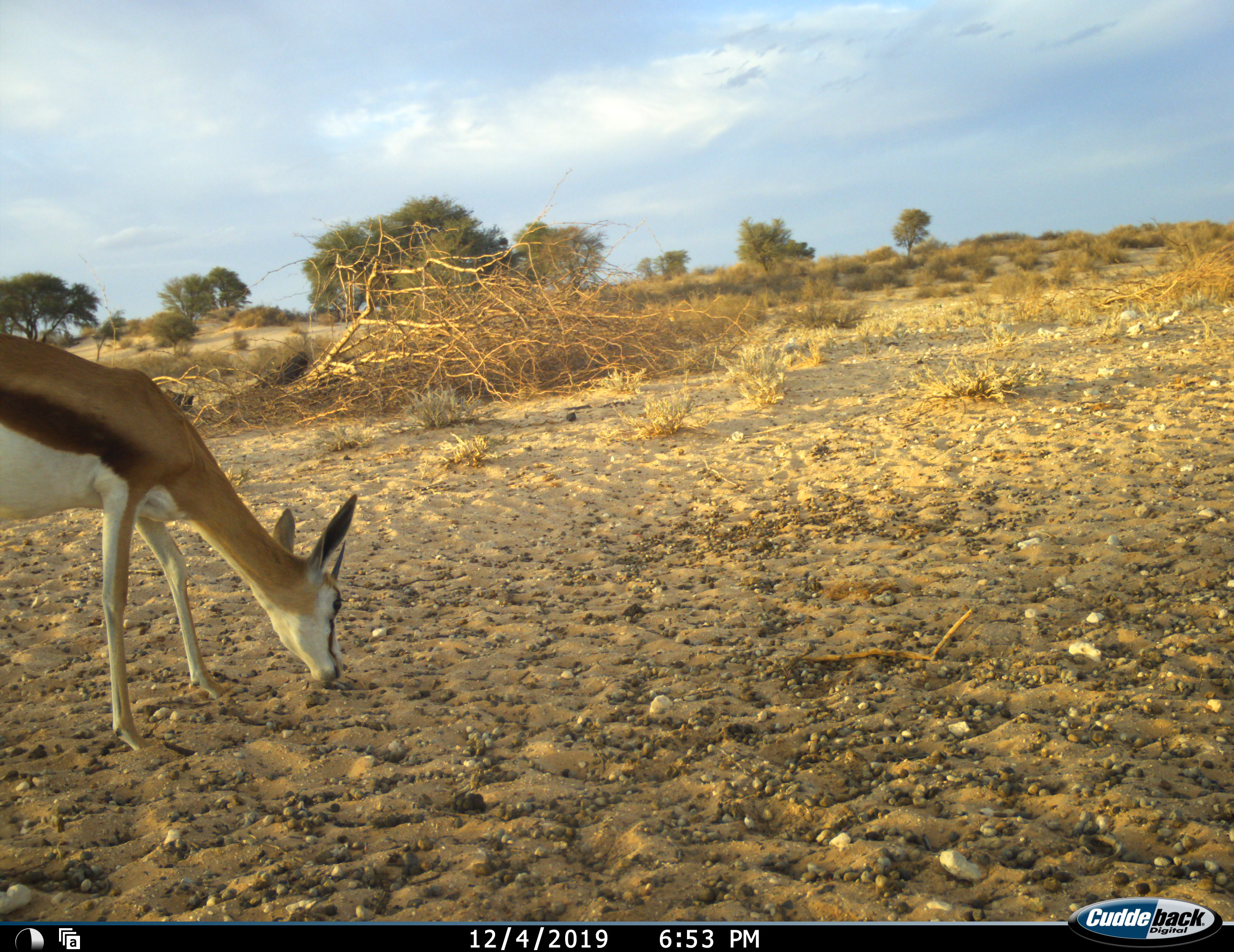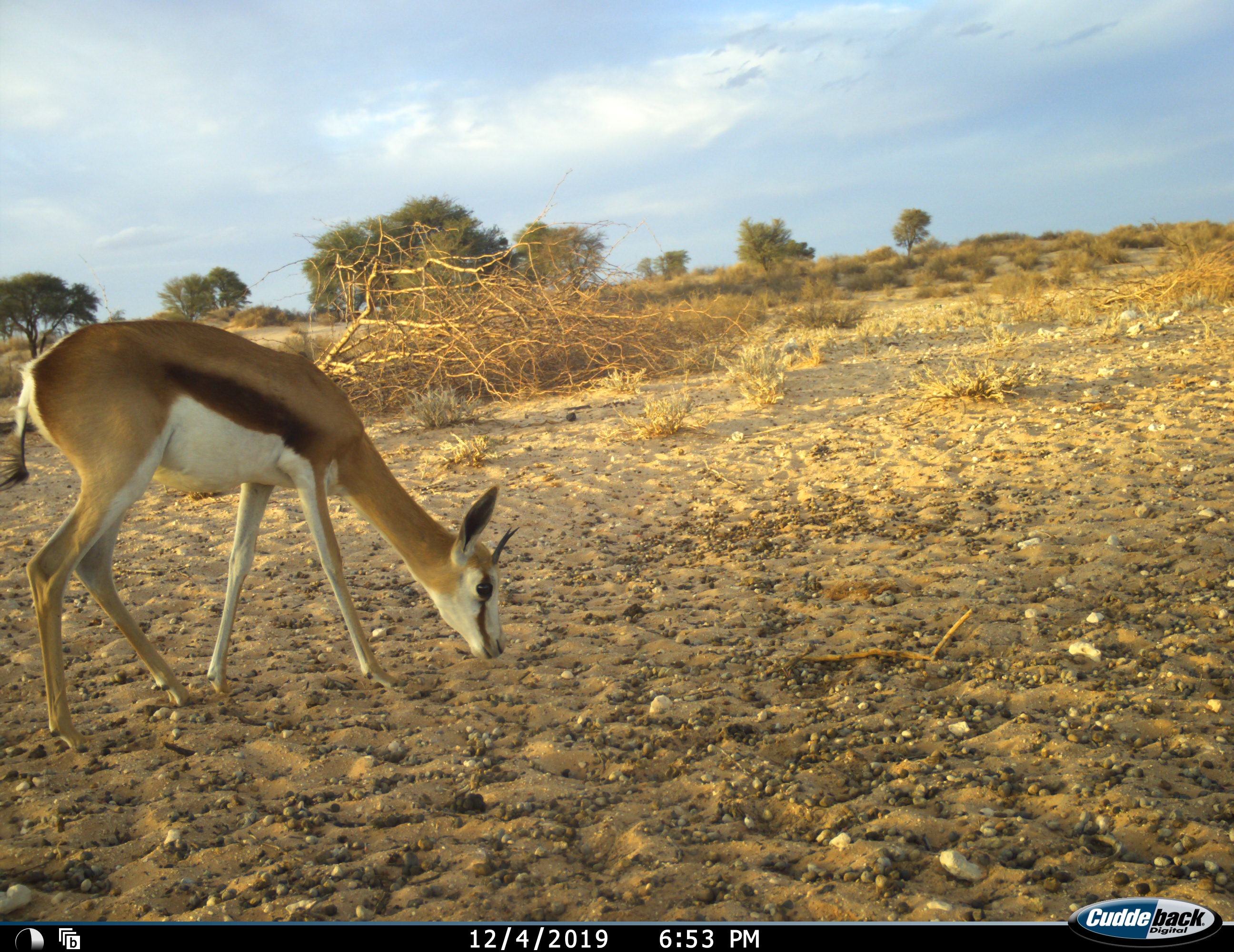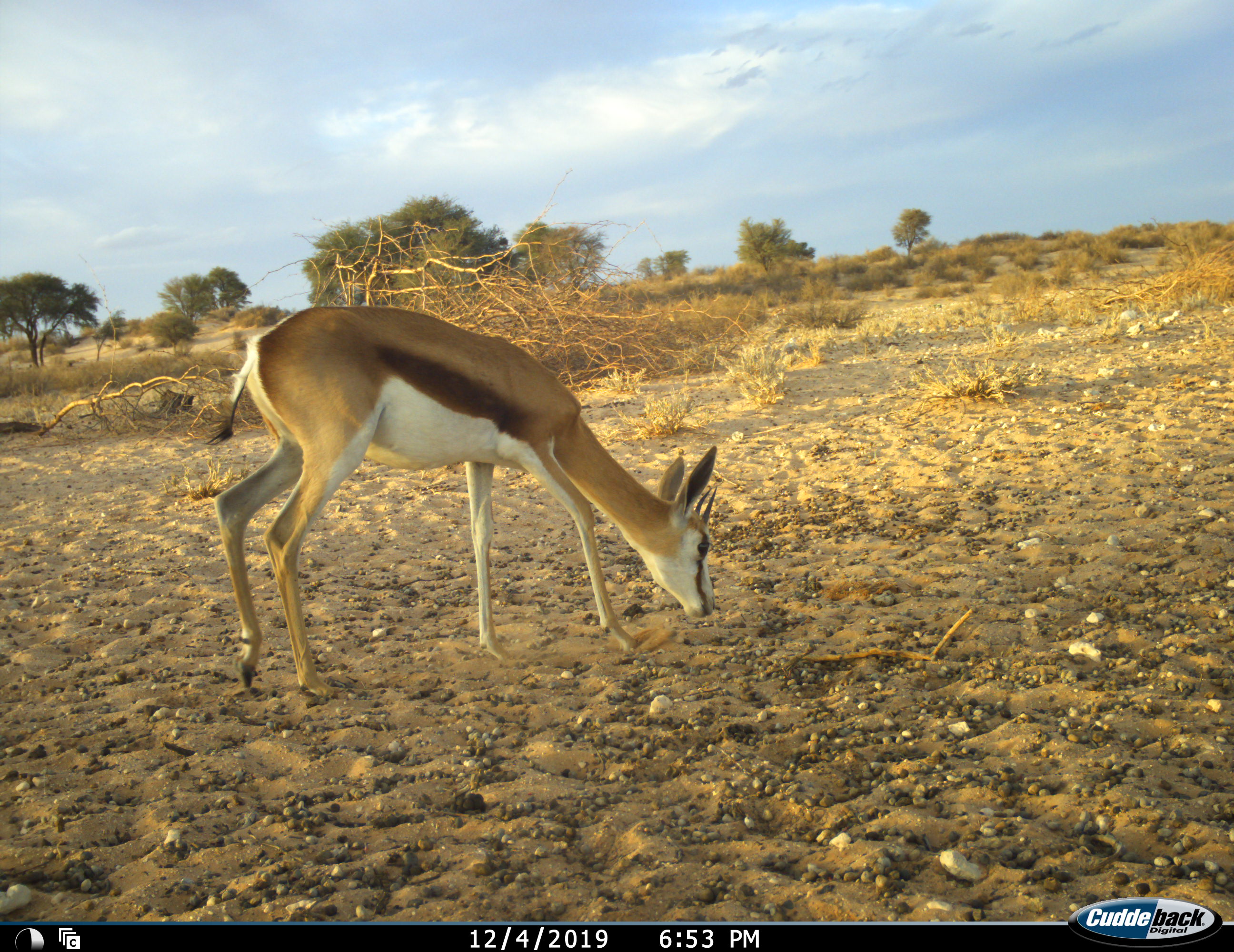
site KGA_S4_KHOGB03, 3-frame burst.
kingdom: Animalia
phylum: Chordata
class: Mammalia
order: Artiodactyla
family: Bovidae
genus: Antidorcas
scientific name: Antidorcas marsupialis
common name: springbok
Springbok (Antidorcas marsupialis), count 1. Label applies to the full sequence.